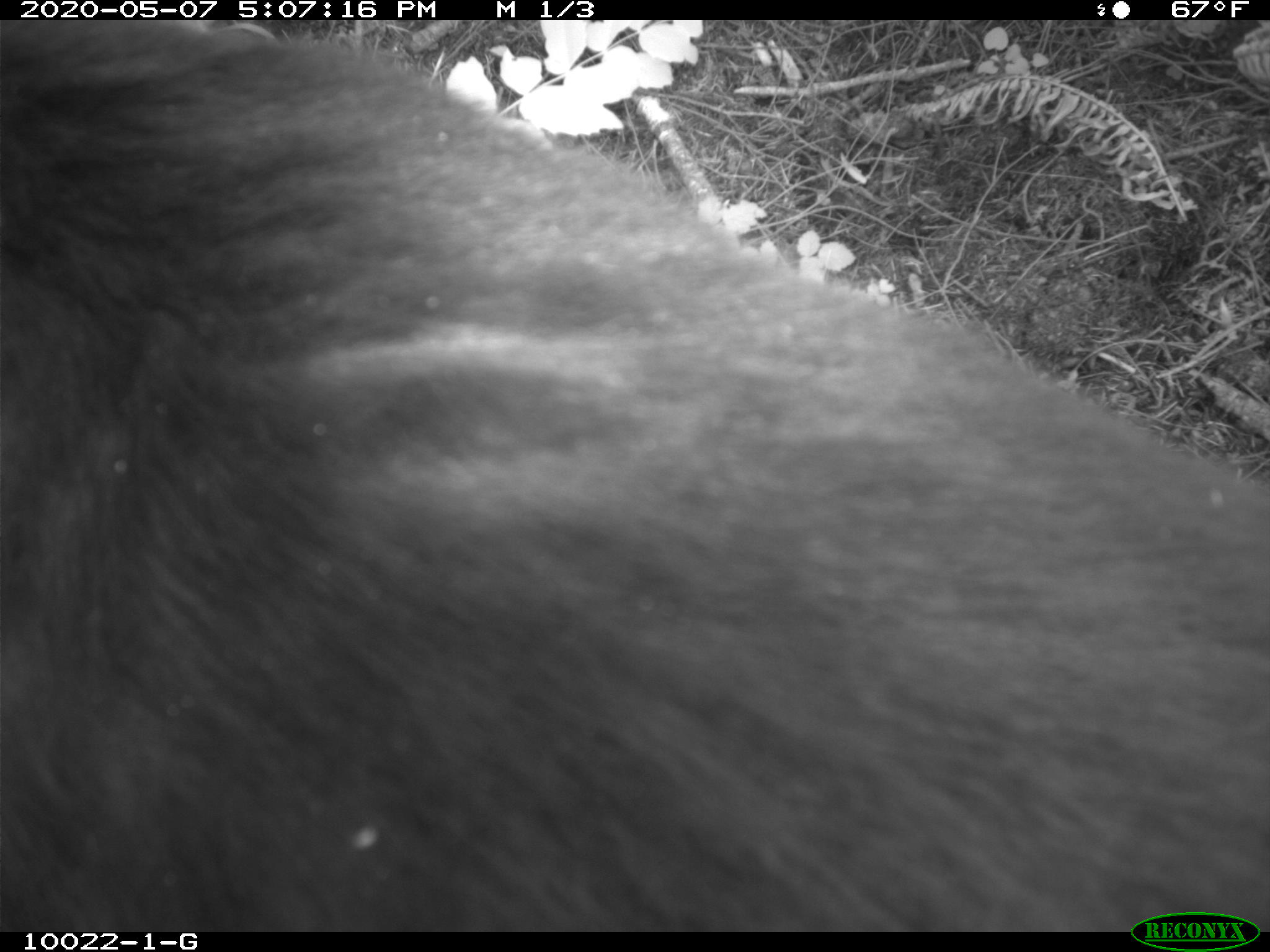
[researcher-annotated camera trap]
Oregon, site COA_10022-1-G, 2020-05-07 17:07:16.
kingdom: Animalia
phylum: Chordata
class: Mammalia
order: Carnivora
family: Ursidae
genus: Ursus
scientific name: Ursus americanus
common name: american black bear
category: black bear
Black bear (american black bear) (Ursus americanus).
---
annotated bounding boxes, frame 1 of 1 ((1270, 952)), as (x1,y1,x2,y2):
black bear: (3,27,1261,908)